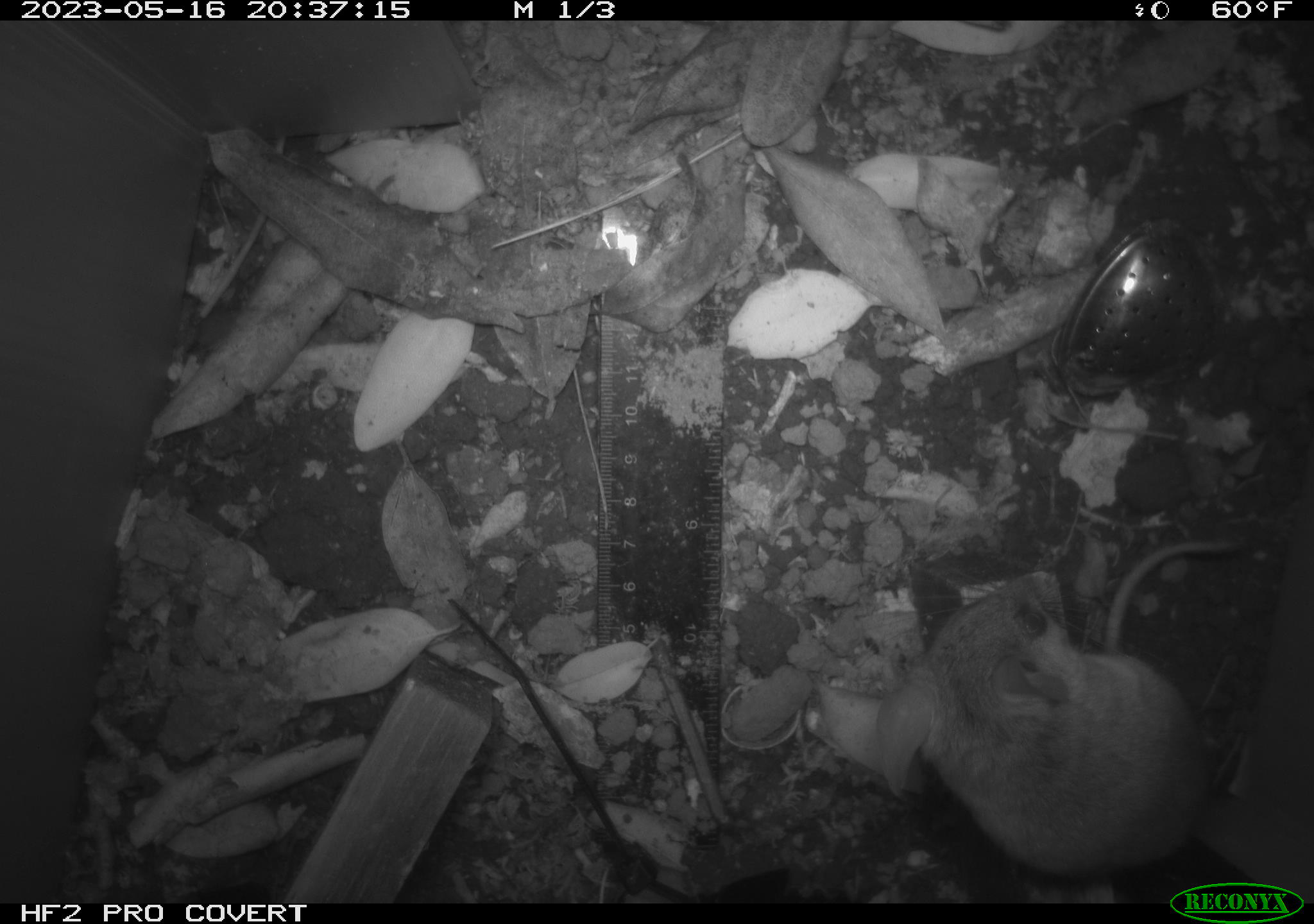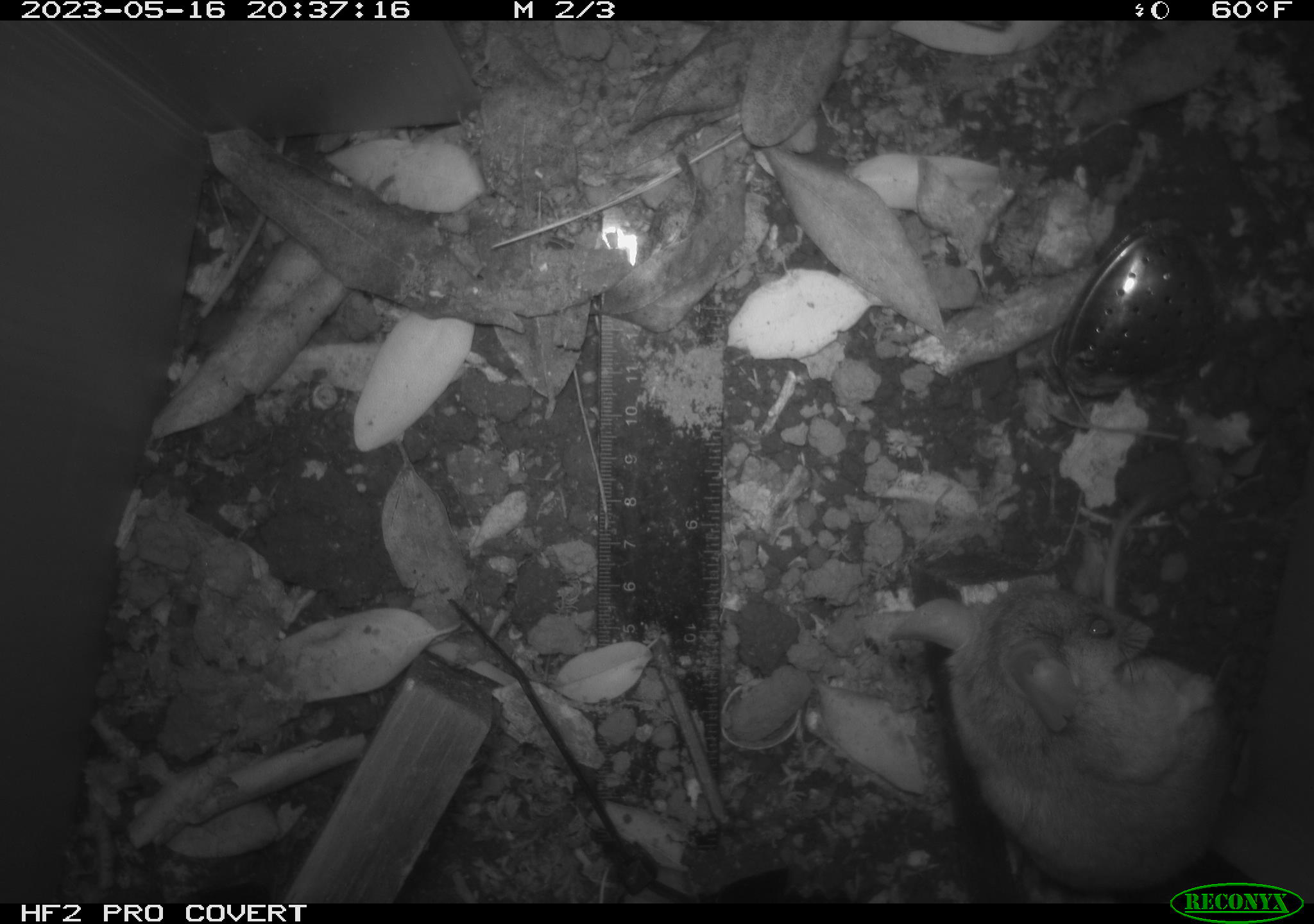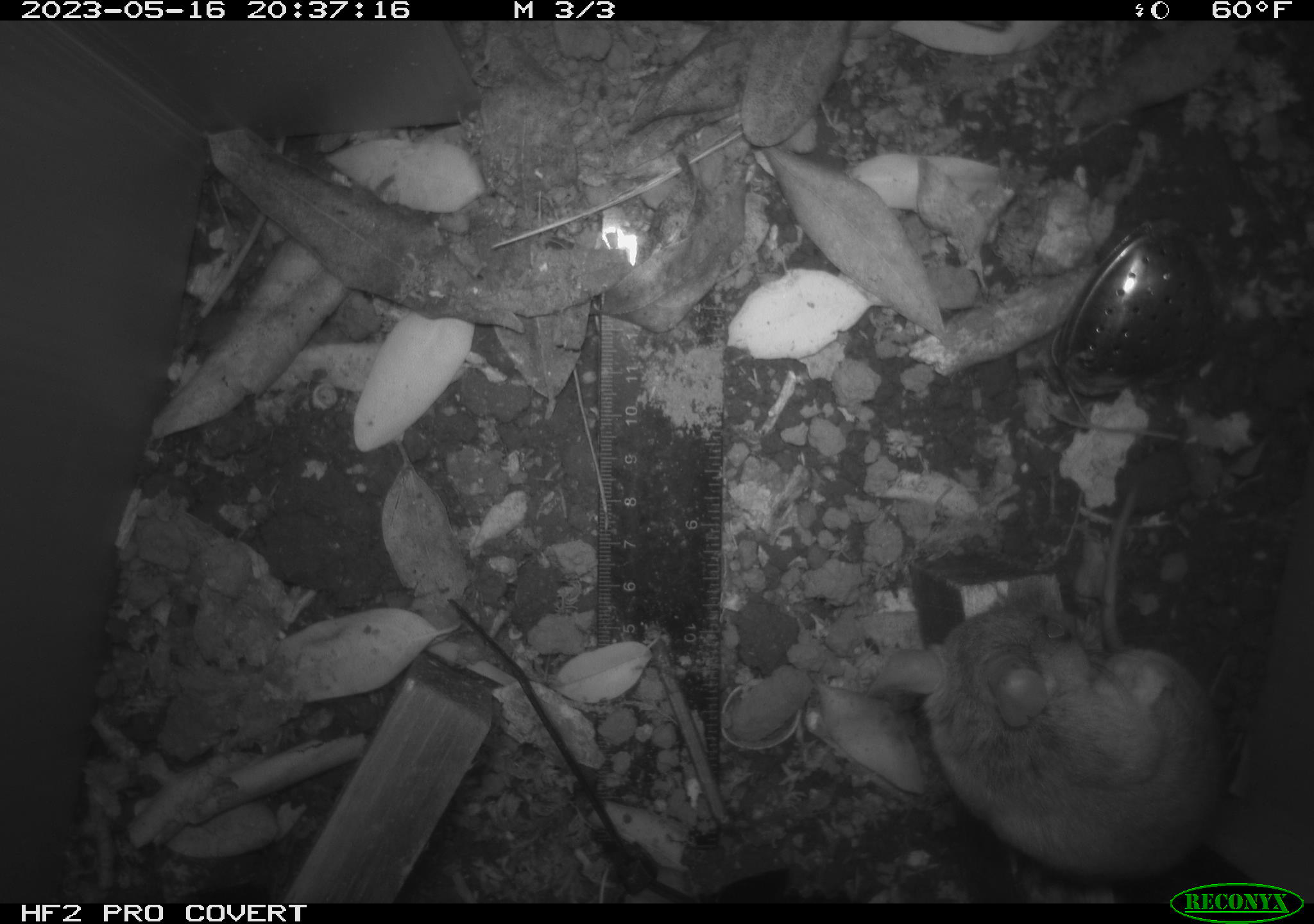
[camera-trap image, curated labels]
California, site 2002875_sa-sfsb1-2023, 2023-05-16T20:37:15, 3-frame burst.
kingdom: Animalia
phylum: Chordata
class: Mammalia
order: Rodentia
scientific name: Rodentia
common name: mouse species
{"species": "mouse species (Rodentia)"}